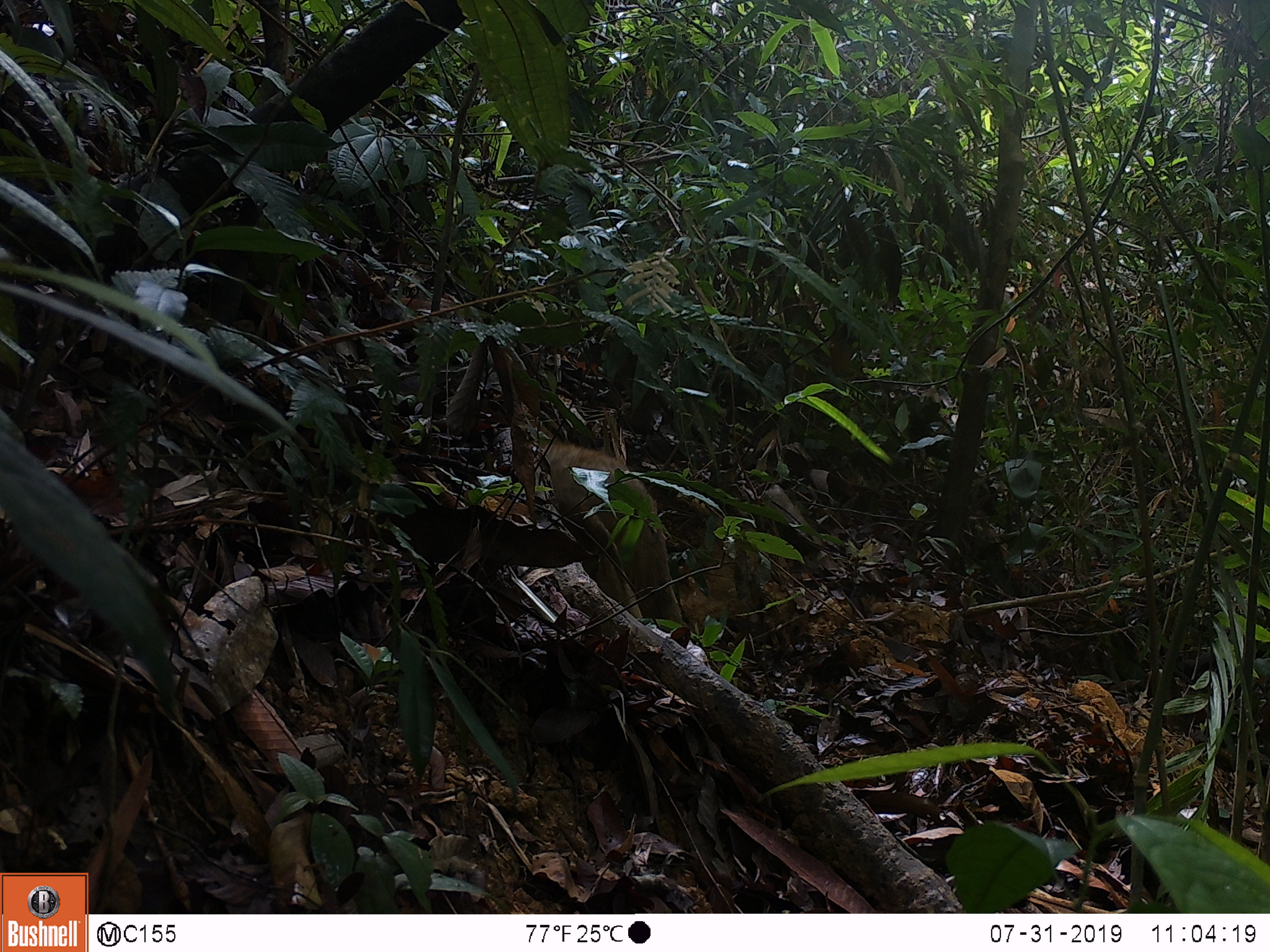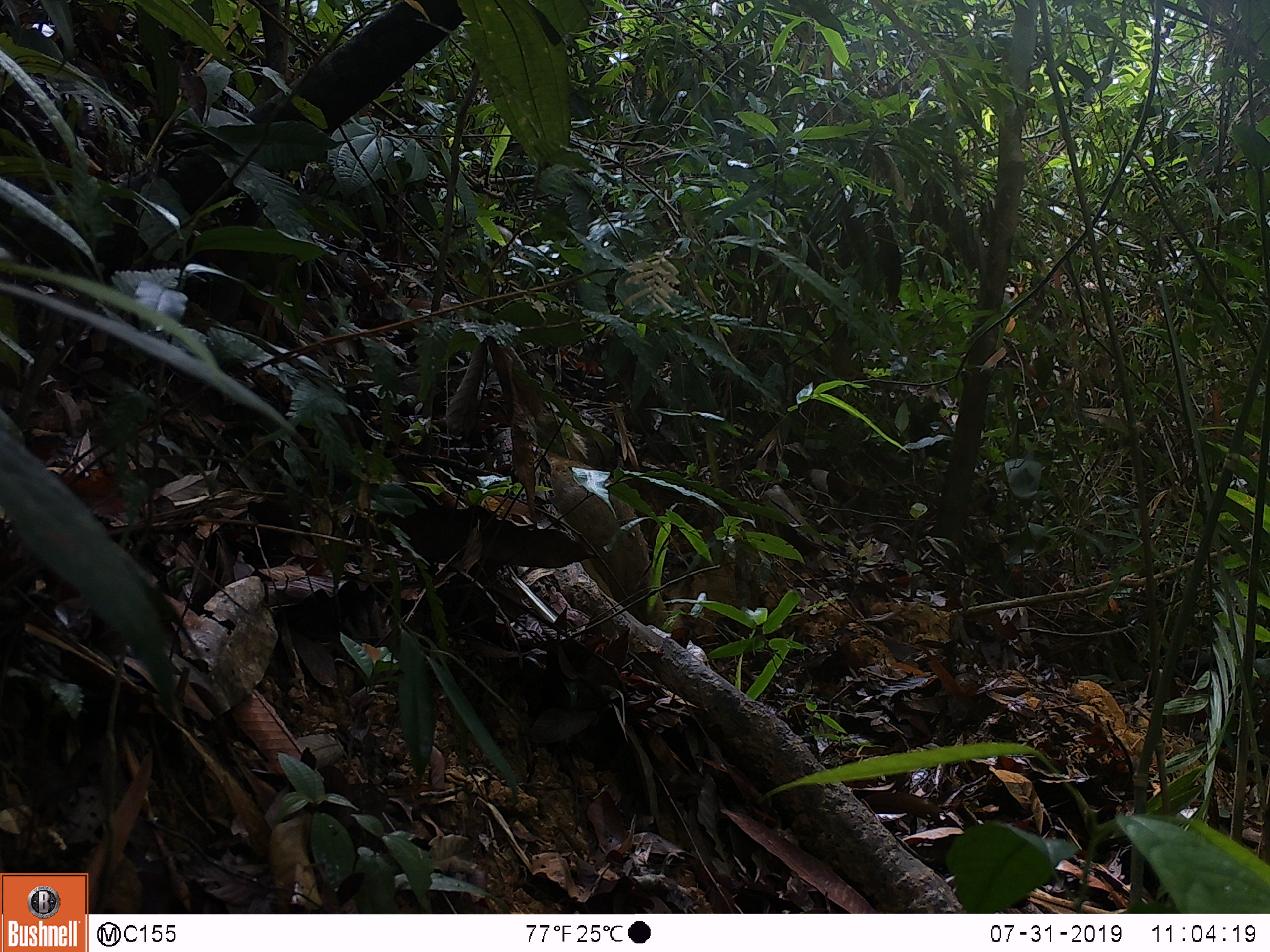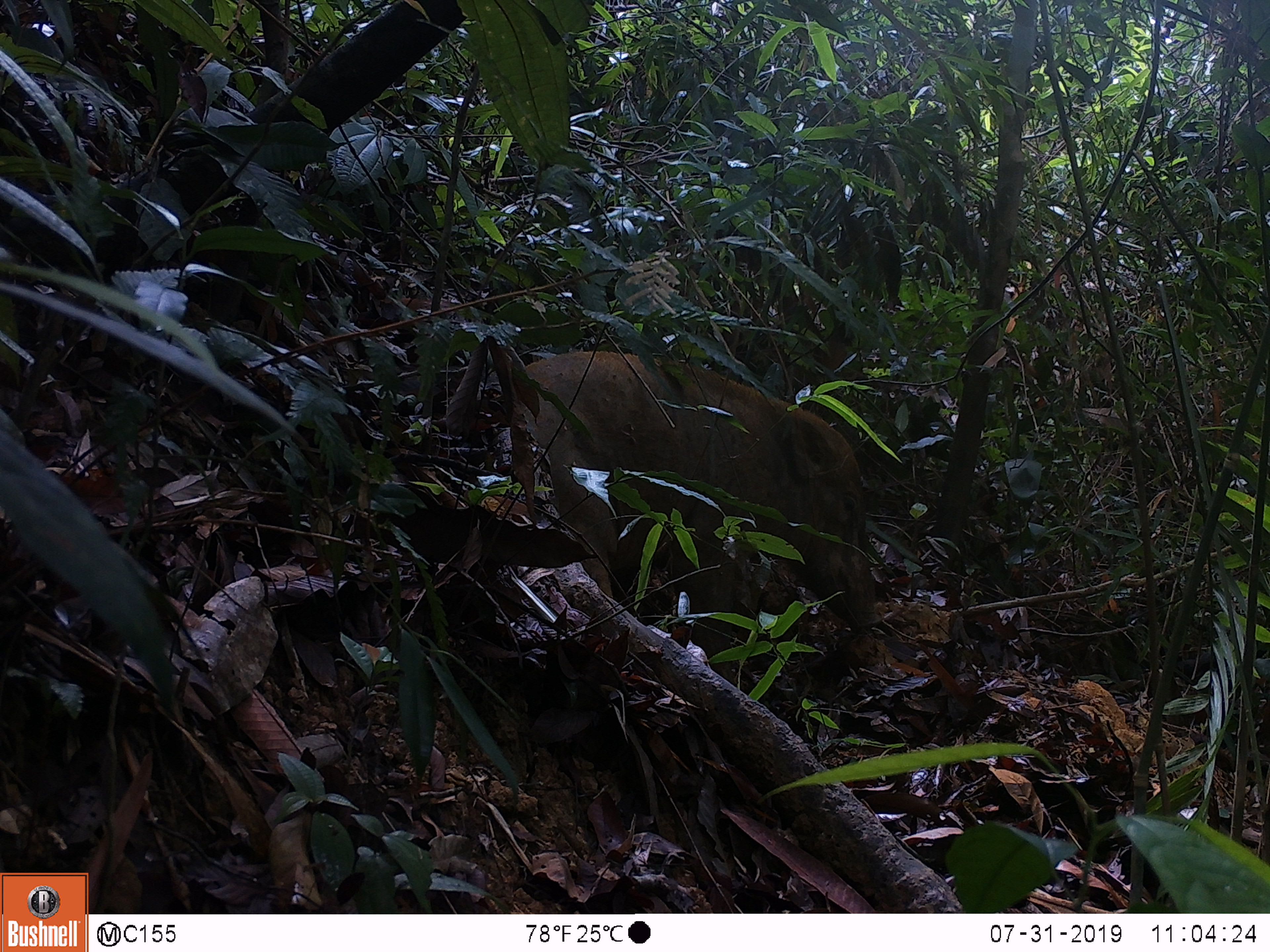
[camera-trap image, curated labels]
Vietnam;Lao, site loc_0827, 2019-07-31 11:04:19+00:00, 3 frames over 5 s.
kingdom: Animalia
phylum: Chordata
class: Mammalia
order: Artiodactyla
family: Suidae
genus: Sus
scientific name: Sus scrofa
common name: eurasian wild pig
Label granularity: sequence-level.